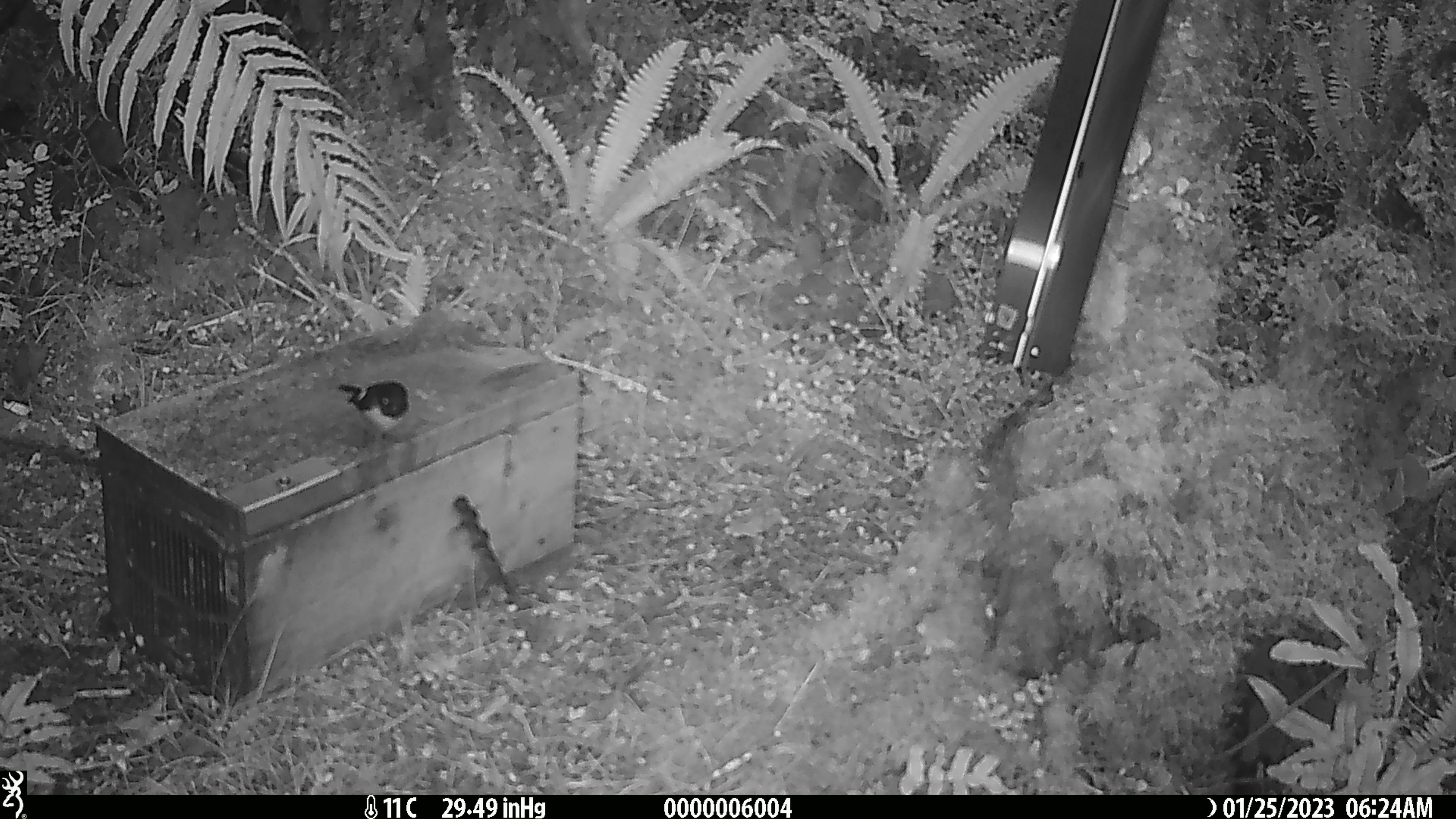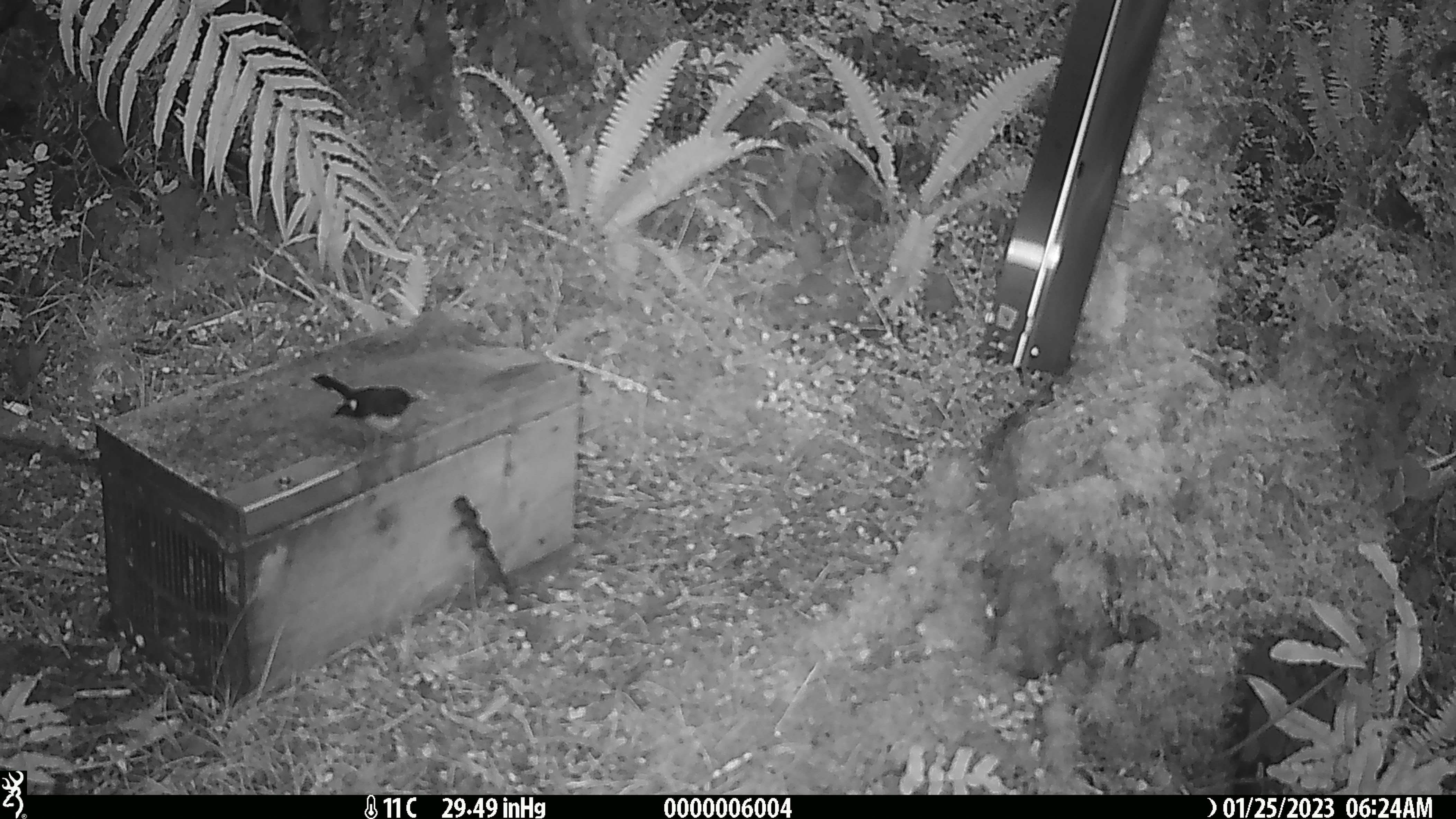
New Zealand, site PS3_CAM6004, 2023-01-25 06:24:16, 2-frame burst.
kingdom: Animalia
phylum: Chordata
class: Aves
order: Passeriformes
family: Petroicidae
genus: Petroica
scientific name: Petroica macrocephala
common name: tomtit